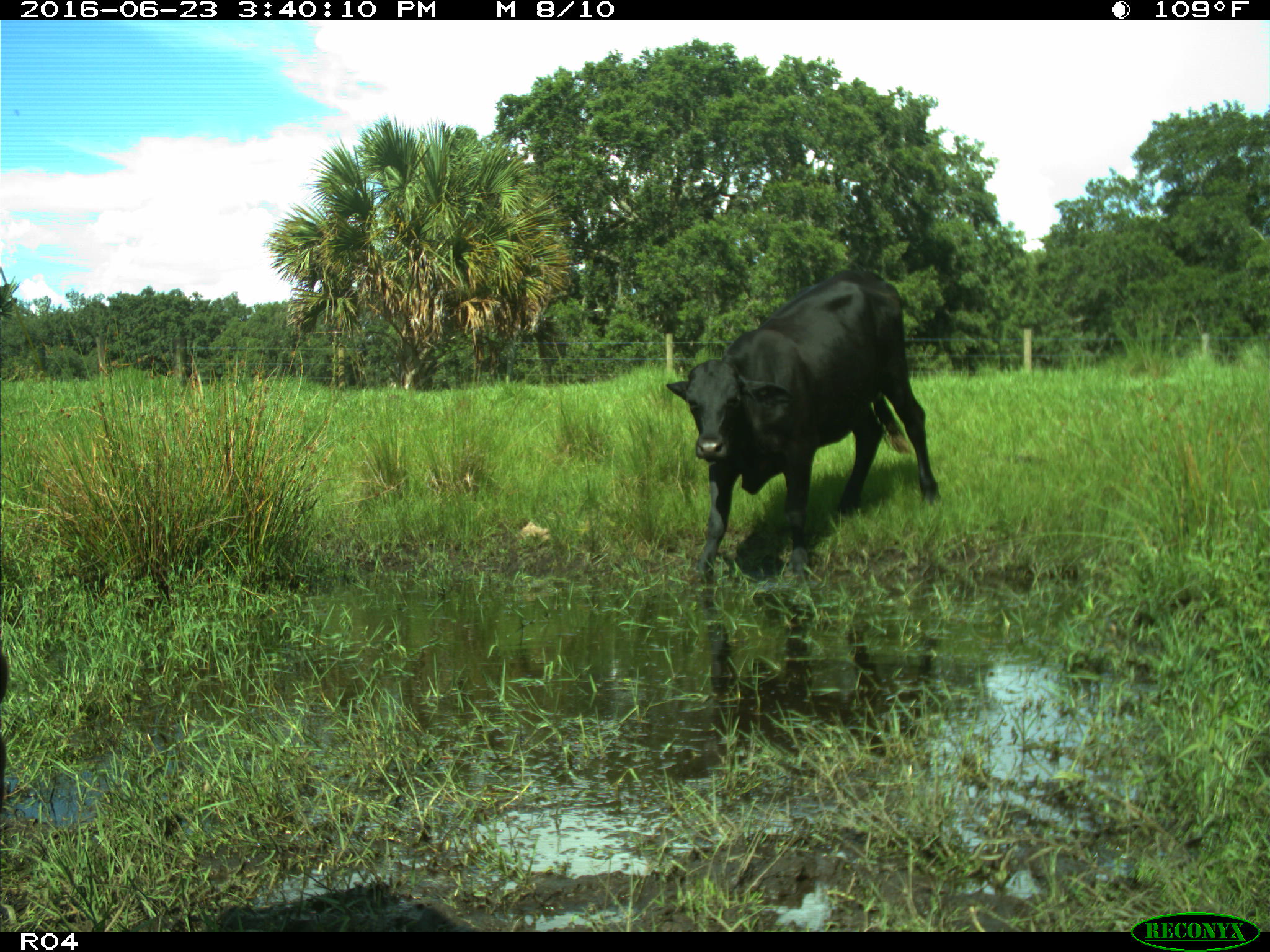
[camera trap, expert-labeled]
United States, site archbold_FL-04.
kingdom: Animalia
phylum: Chordata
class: Mammalia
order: Artiodactyla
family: Bovidae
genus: Bos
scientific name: Bos taurus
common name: domestic cow